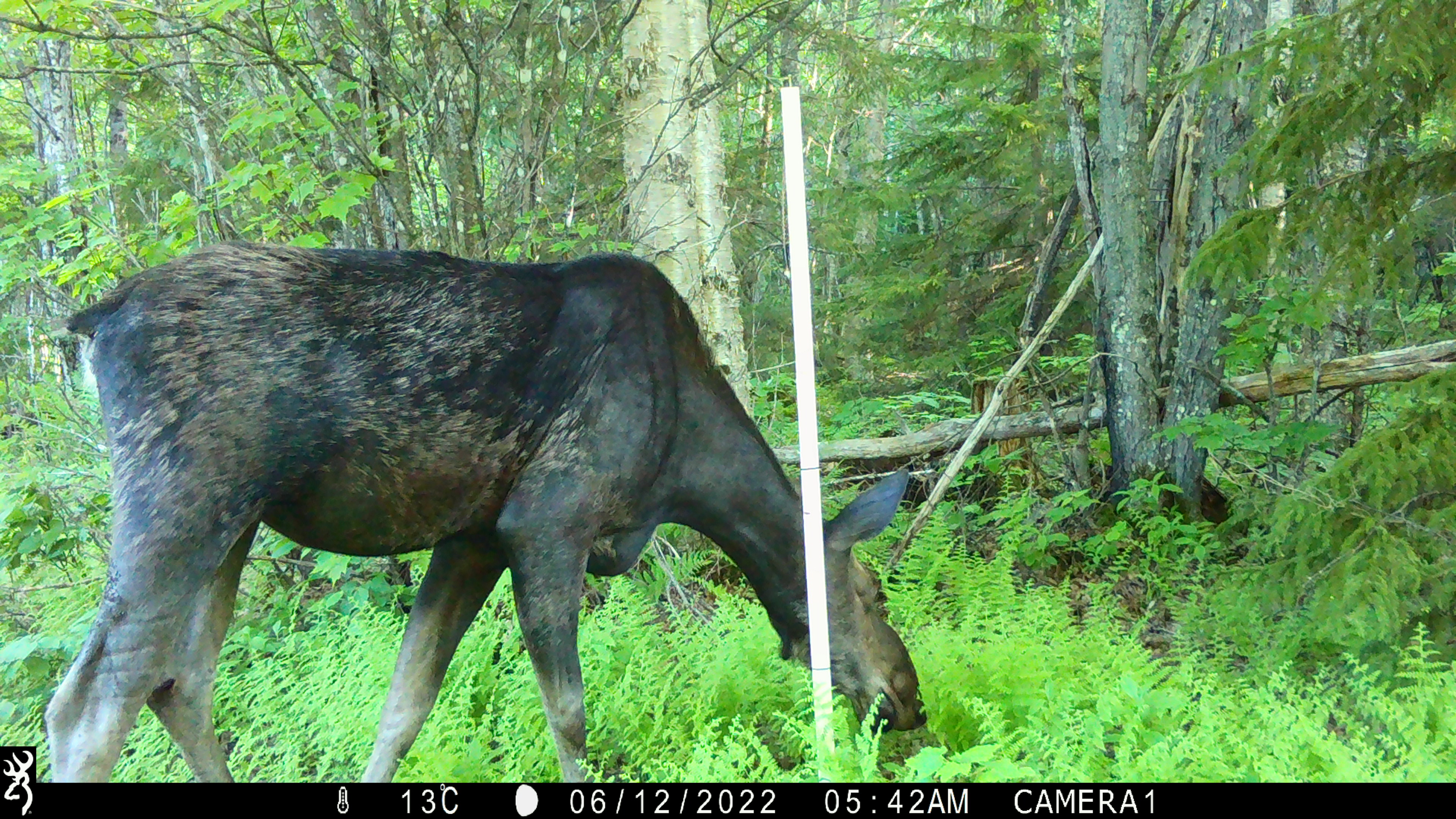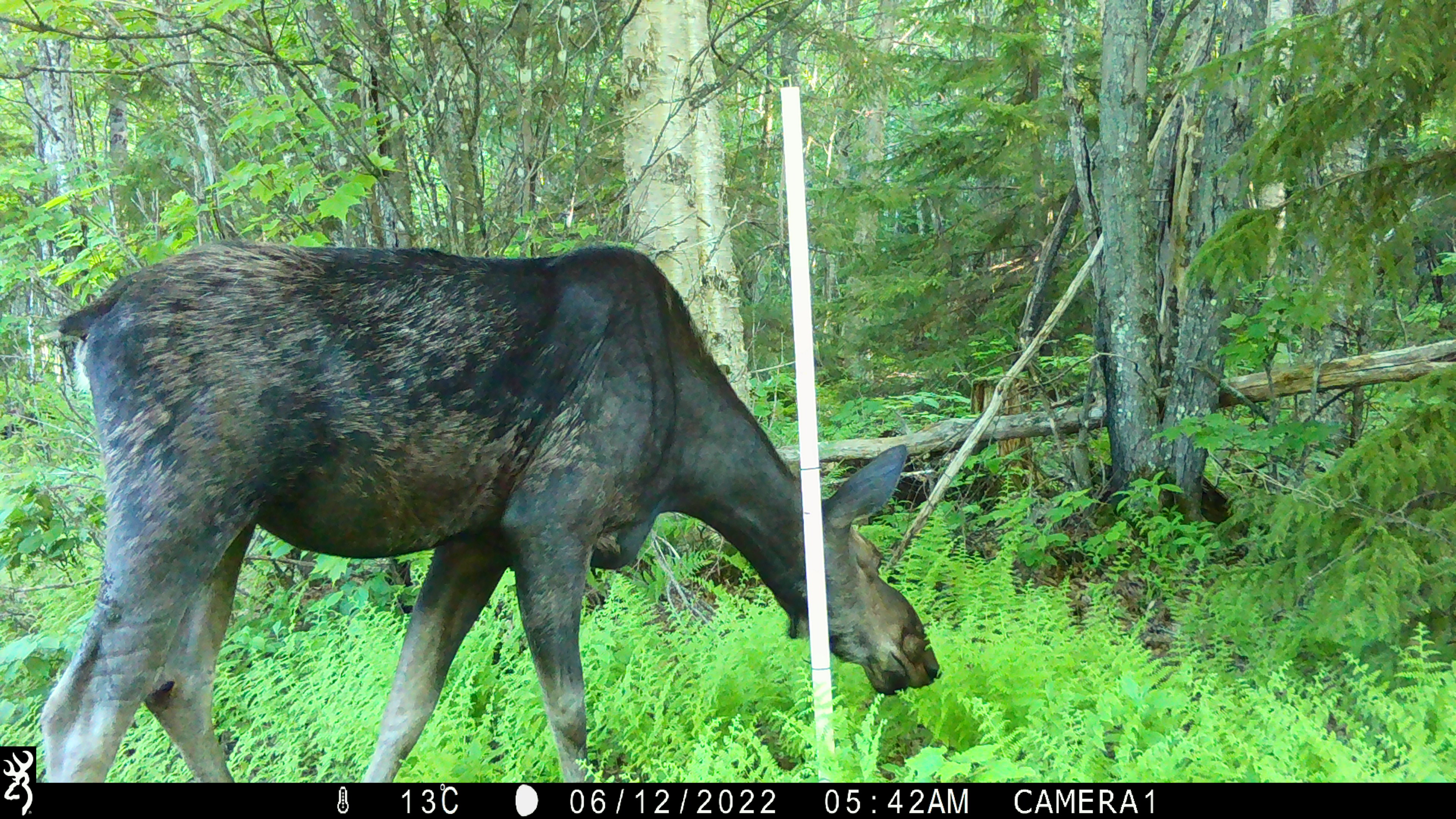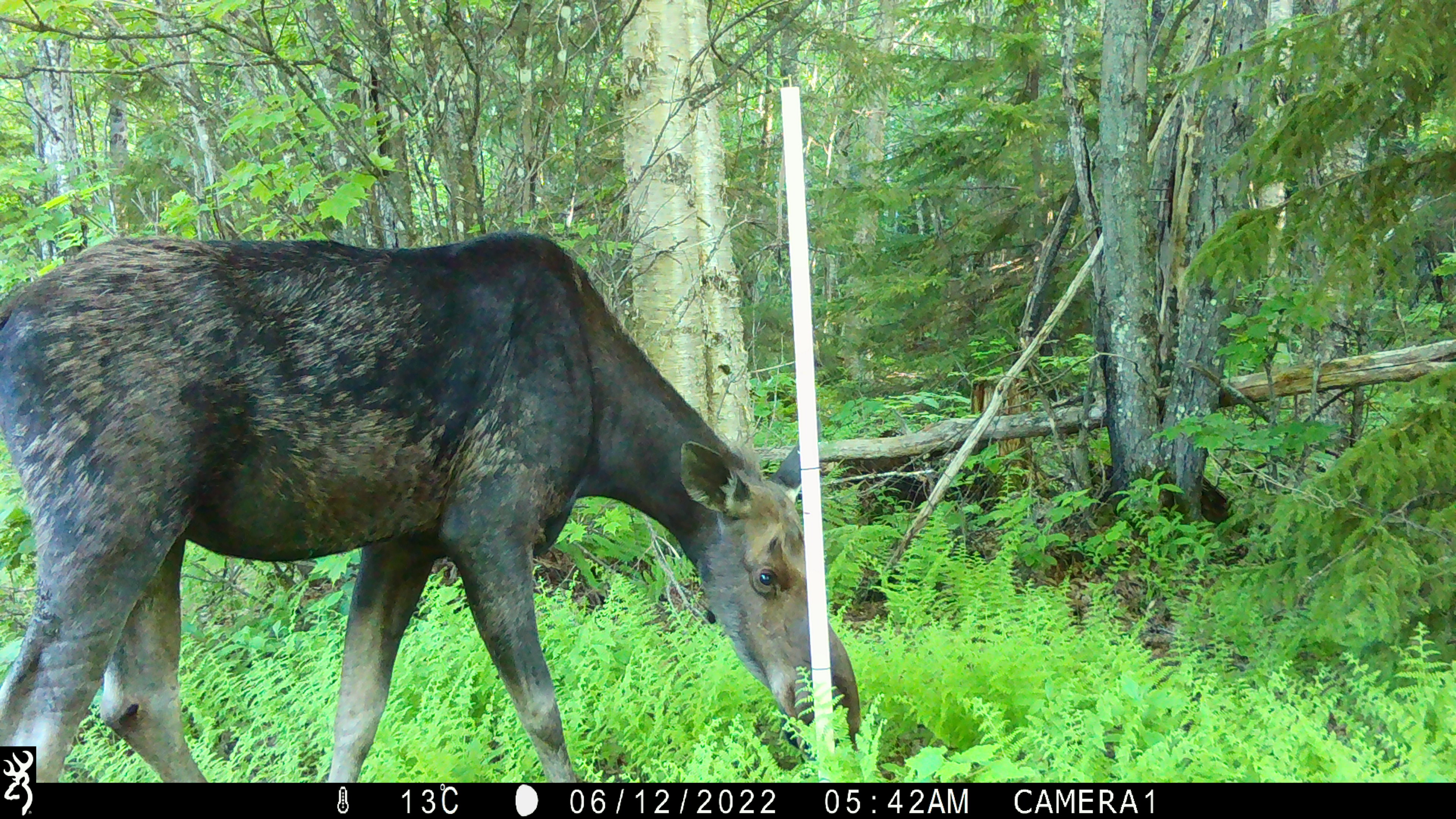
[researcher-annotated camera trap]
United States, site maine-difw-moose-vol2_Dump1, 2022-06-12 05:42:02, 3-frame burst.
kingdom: Animalia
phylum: Chordata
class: Mammalia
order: Artiodactyla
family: Cervidae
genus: Alces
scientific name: Alces alces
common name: moose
Moose (Alces alces).